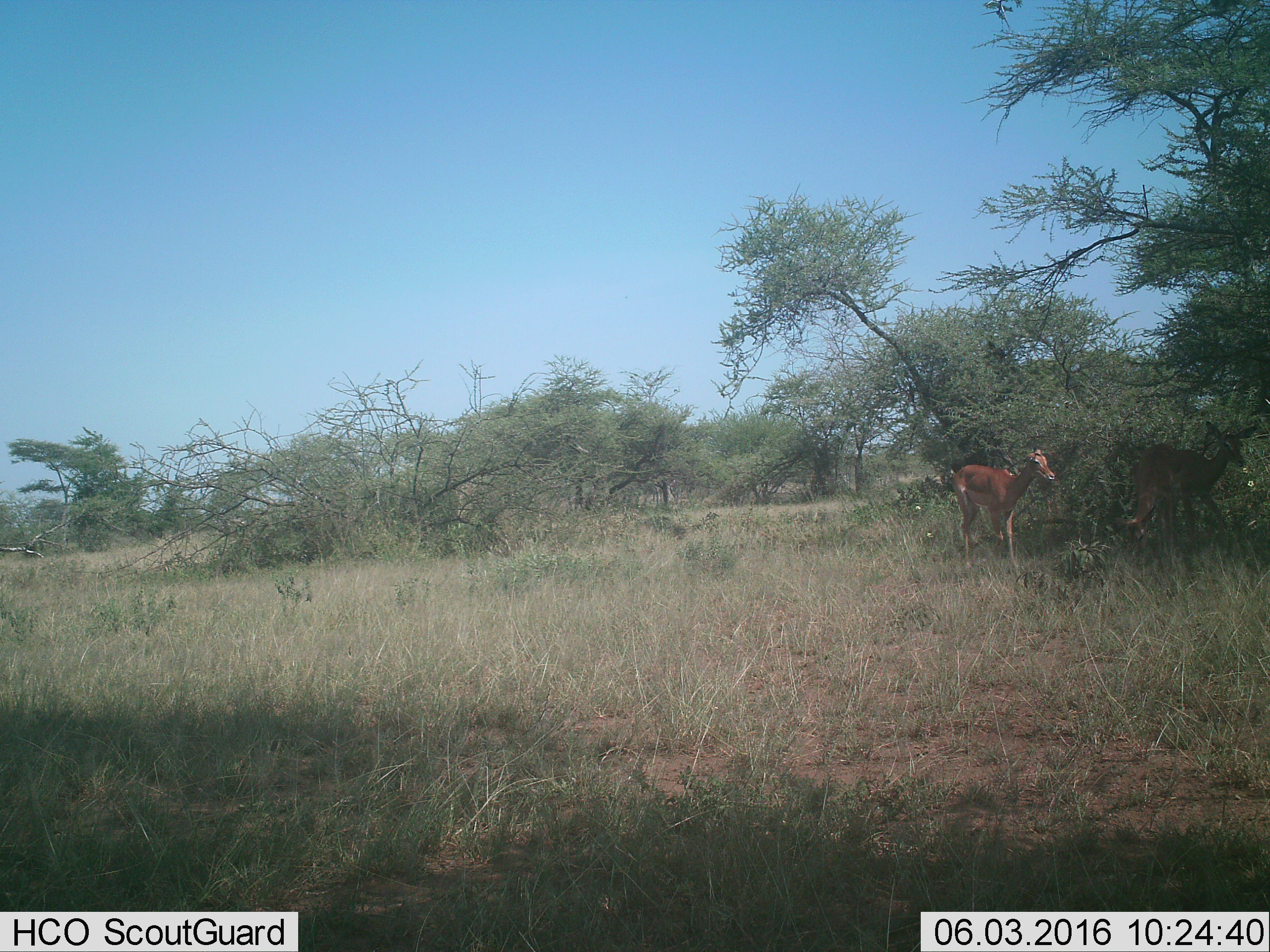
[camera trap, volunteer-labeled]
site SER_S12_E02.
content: unidentified animal